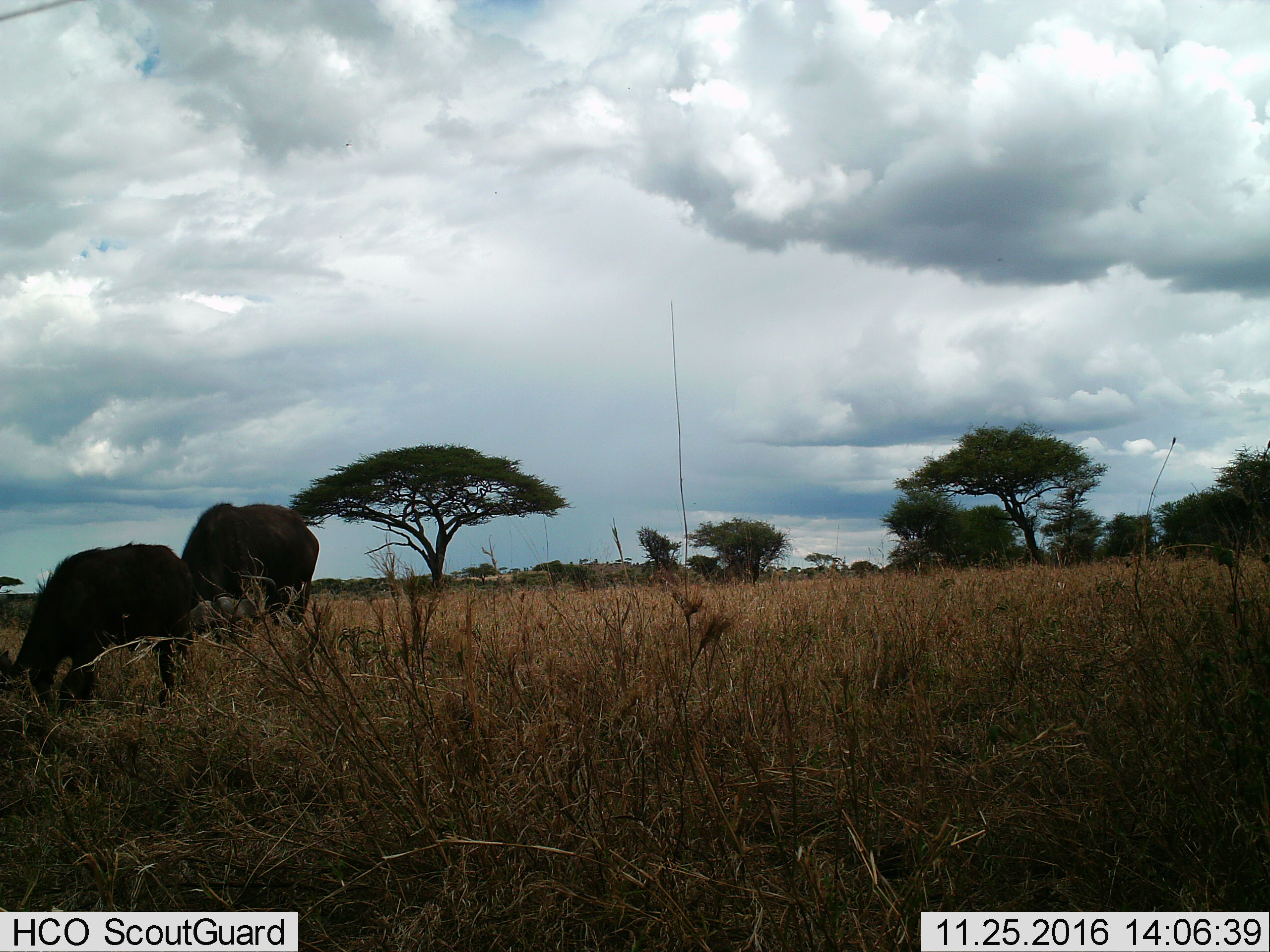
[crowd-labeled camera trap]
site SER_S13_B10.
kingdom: Animalia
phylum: Chordata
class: Mammalia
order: Artiodactyla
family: Bovidae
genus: Syncerus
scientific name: Syncerus caffer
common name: african buffalo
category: buffalo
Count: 2.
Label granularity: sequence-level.